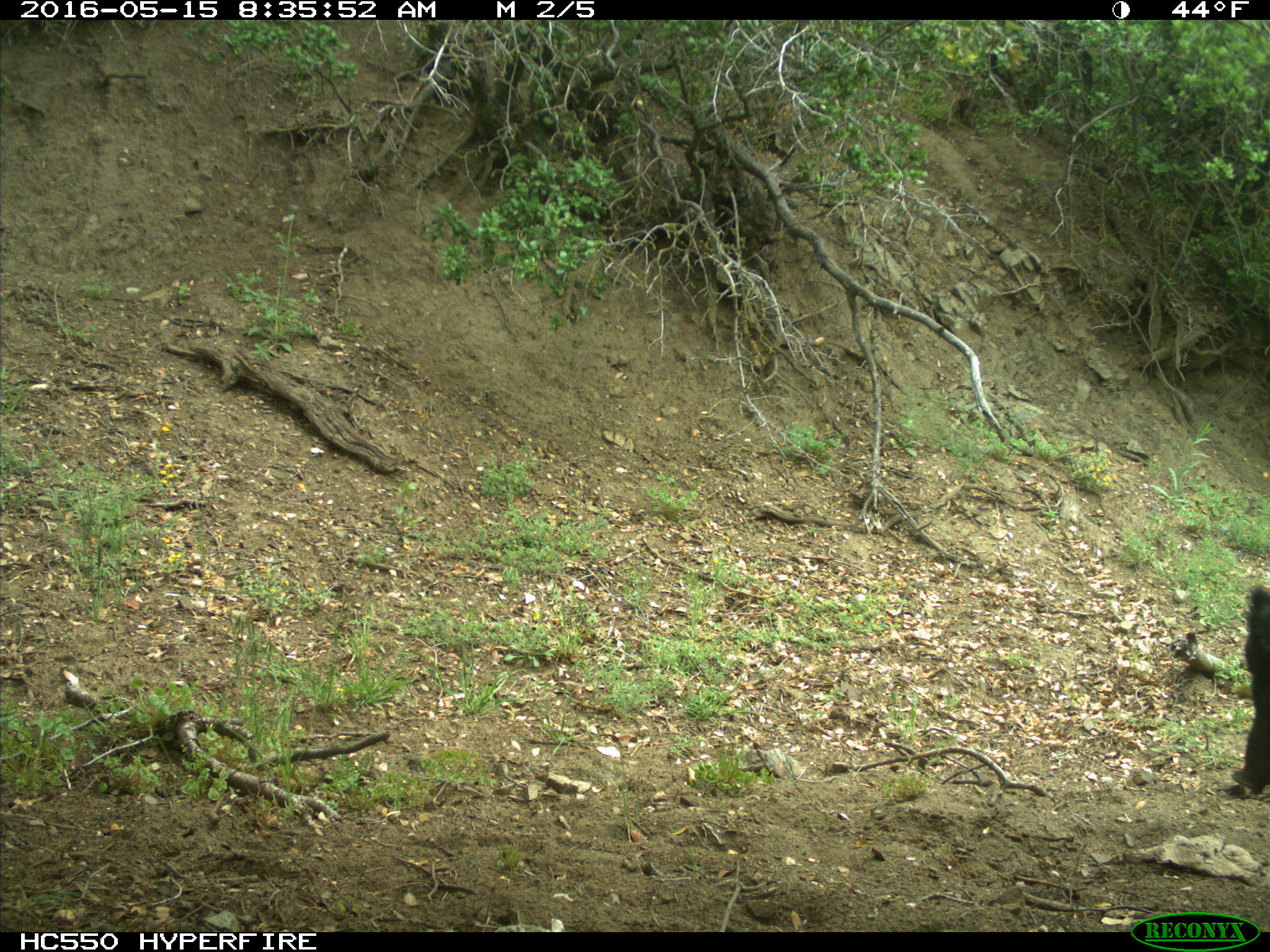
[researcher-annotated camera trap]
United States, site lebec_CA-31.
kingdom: Animalia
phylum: Chordata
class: Mammalia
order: Artiodactyla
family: Suidae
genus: Sus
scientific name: Sus scrofa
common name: wild boar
Sus scrofa (wild boar).